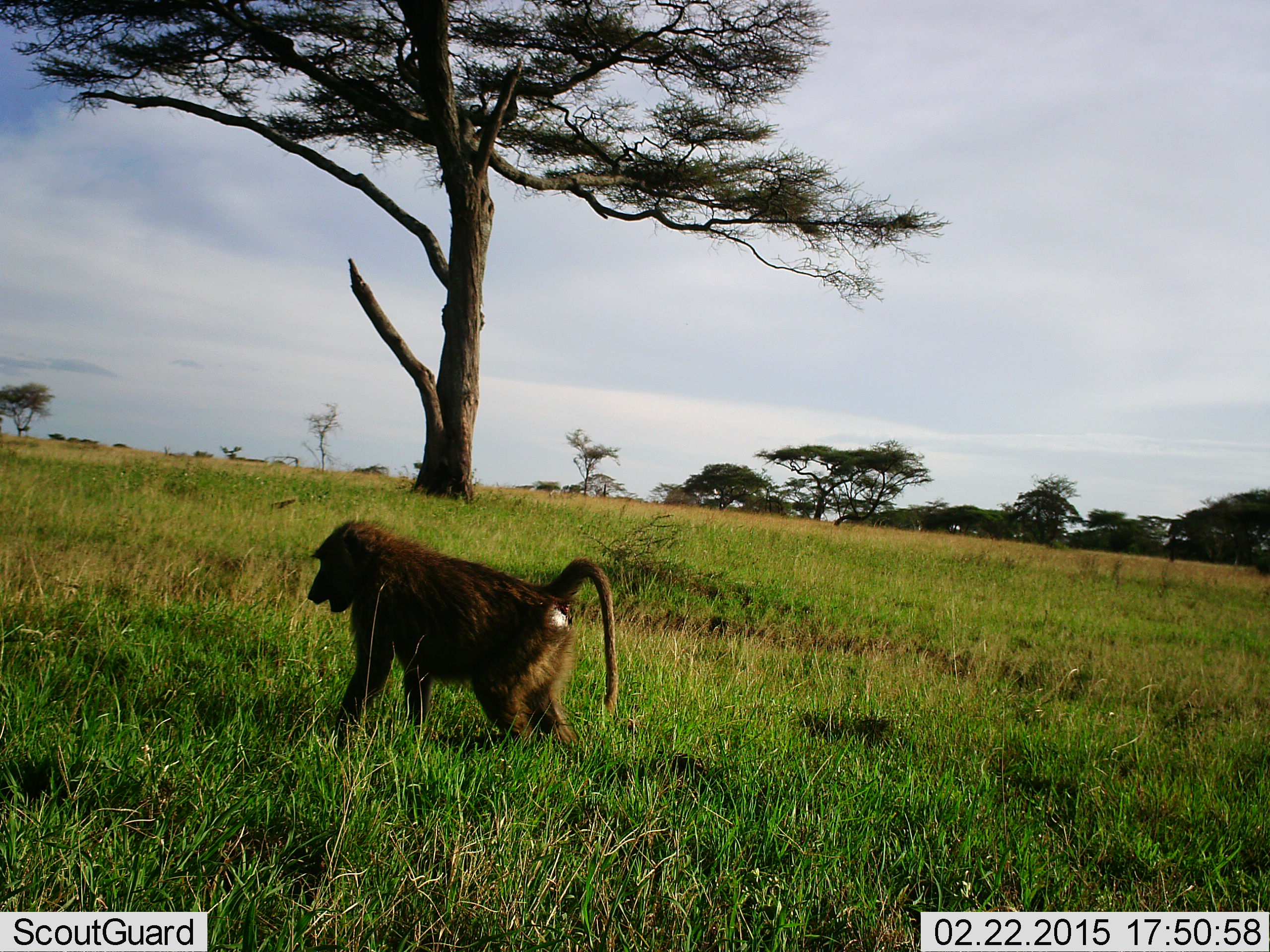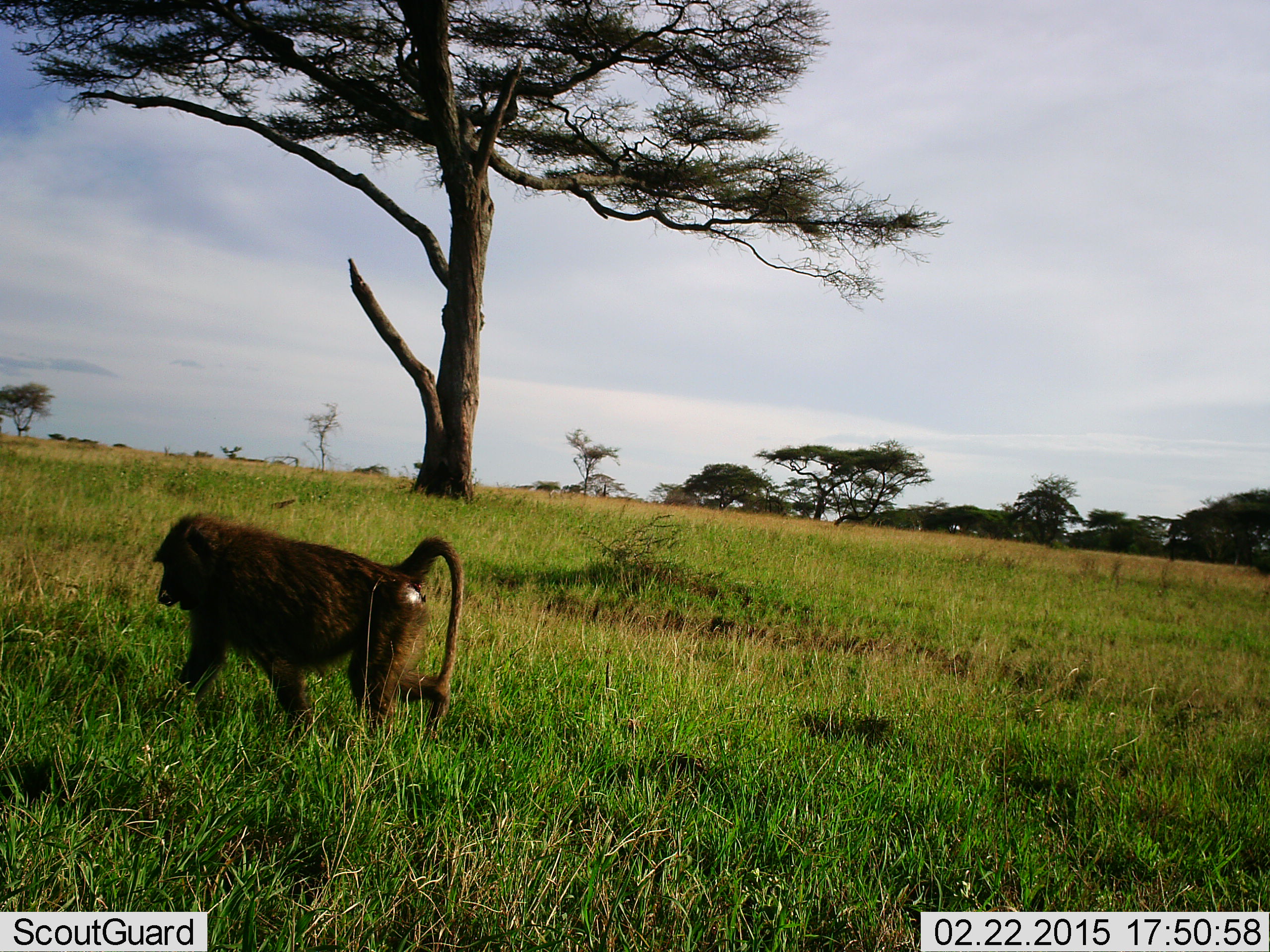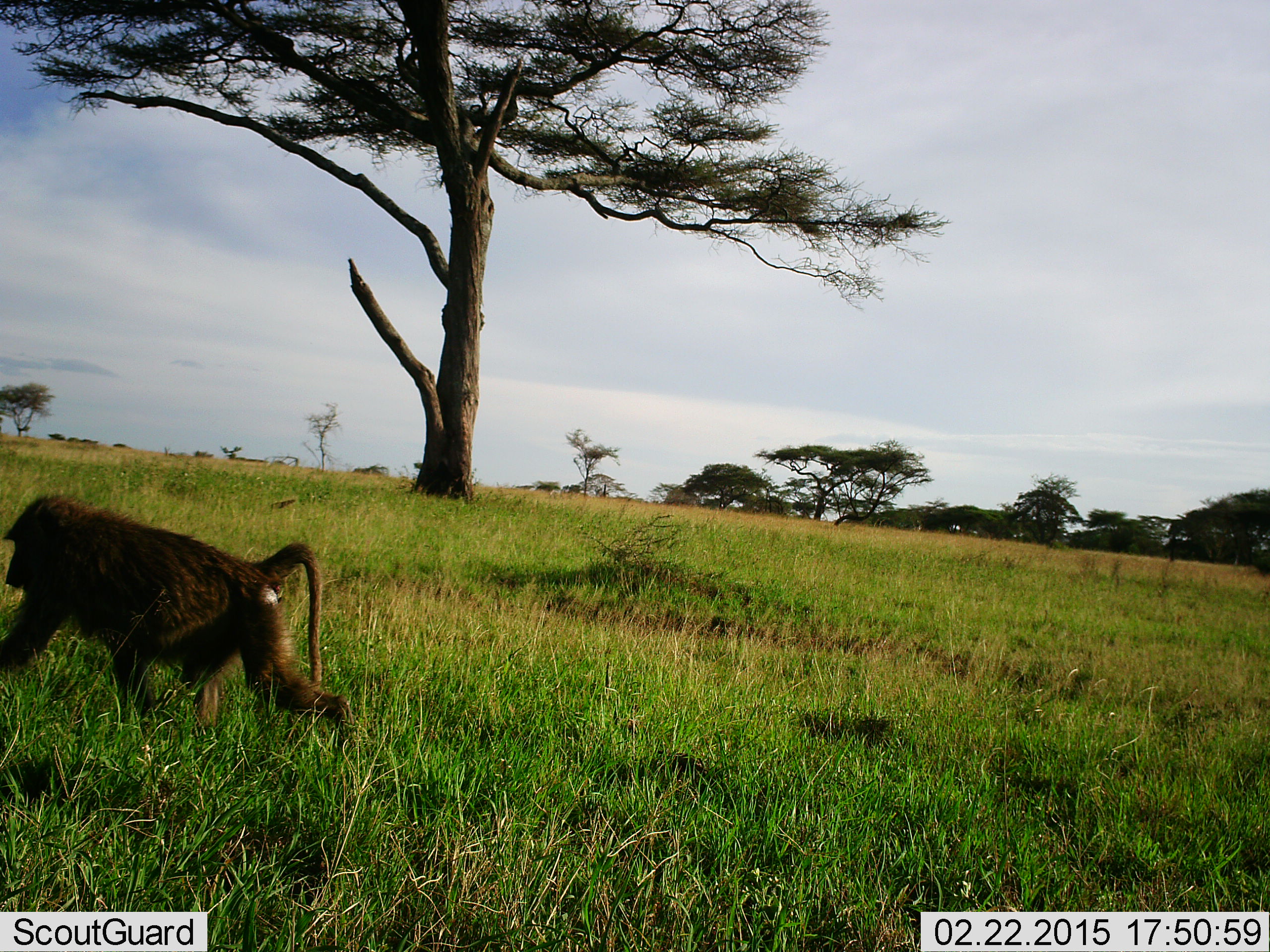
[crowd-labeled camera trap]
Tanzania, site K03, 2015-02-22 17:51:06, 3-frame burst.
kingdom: Animalia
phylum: Chordata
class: Mammalia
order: Primates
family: Cercopithecidae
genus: Papio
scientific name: Papio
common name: baboon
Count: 1.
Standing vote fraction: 0%.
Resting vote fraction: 0%.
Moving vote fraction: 100%.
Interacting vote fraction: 0%.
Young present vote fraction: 0%.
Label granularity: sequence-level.